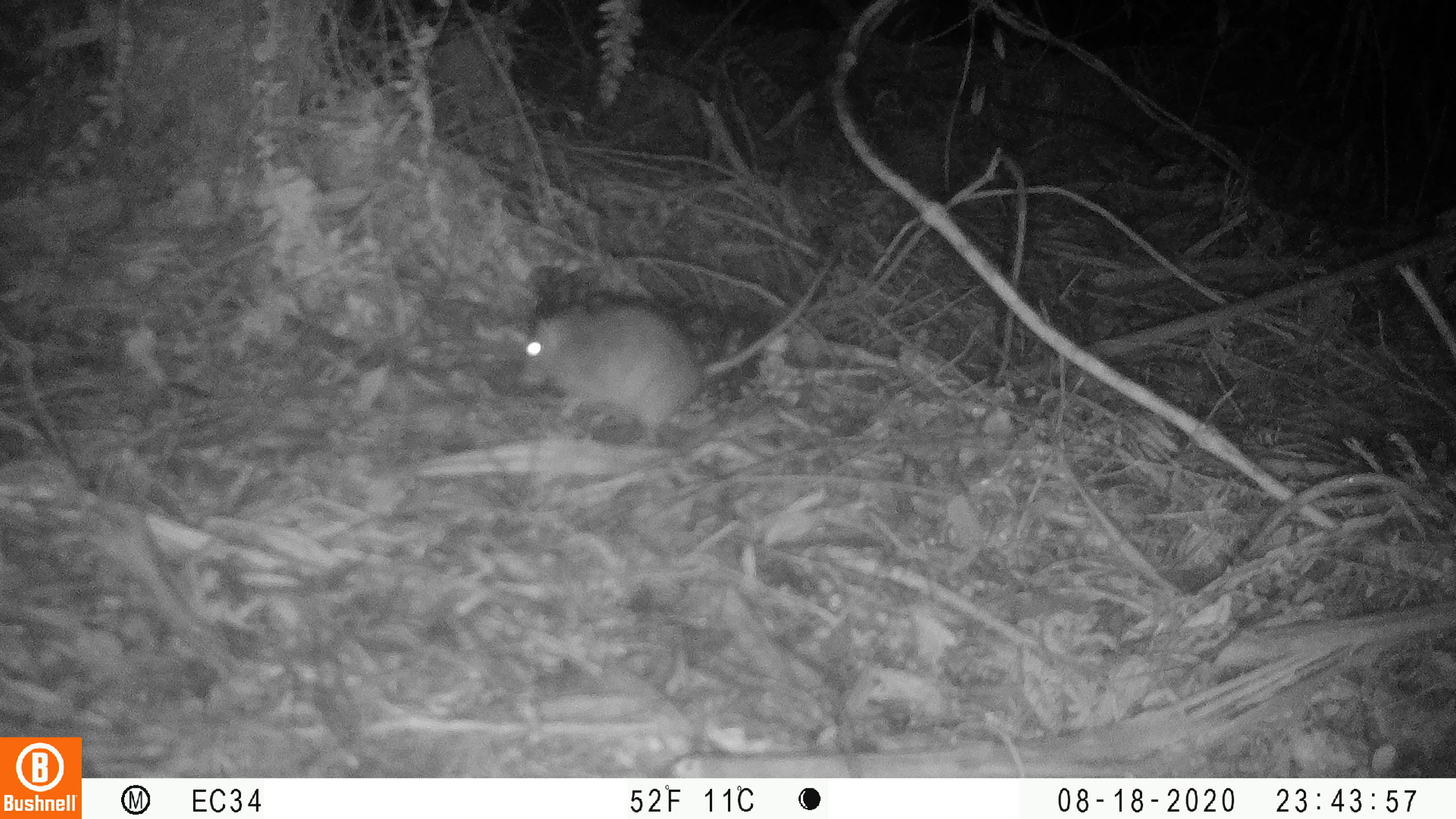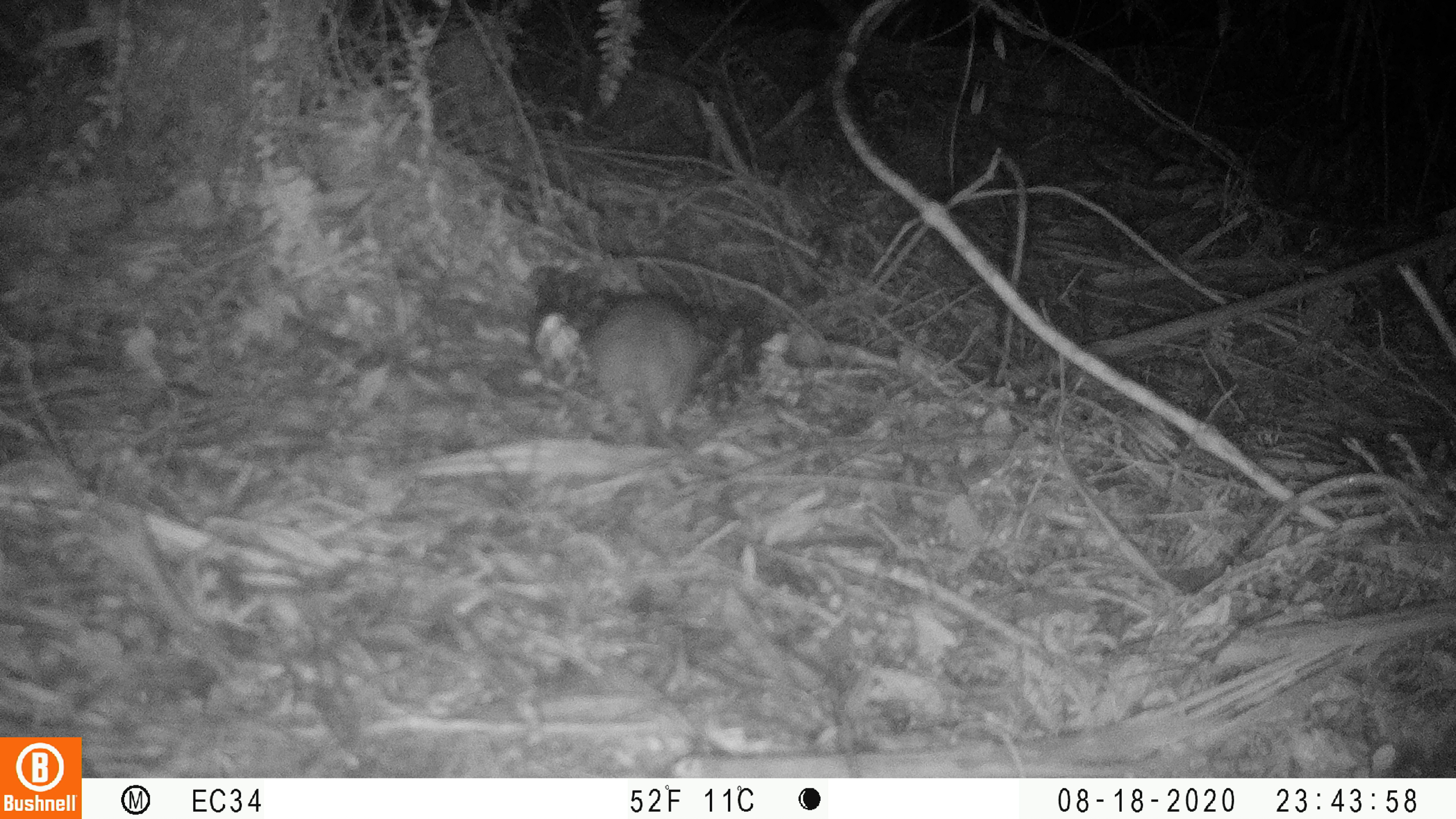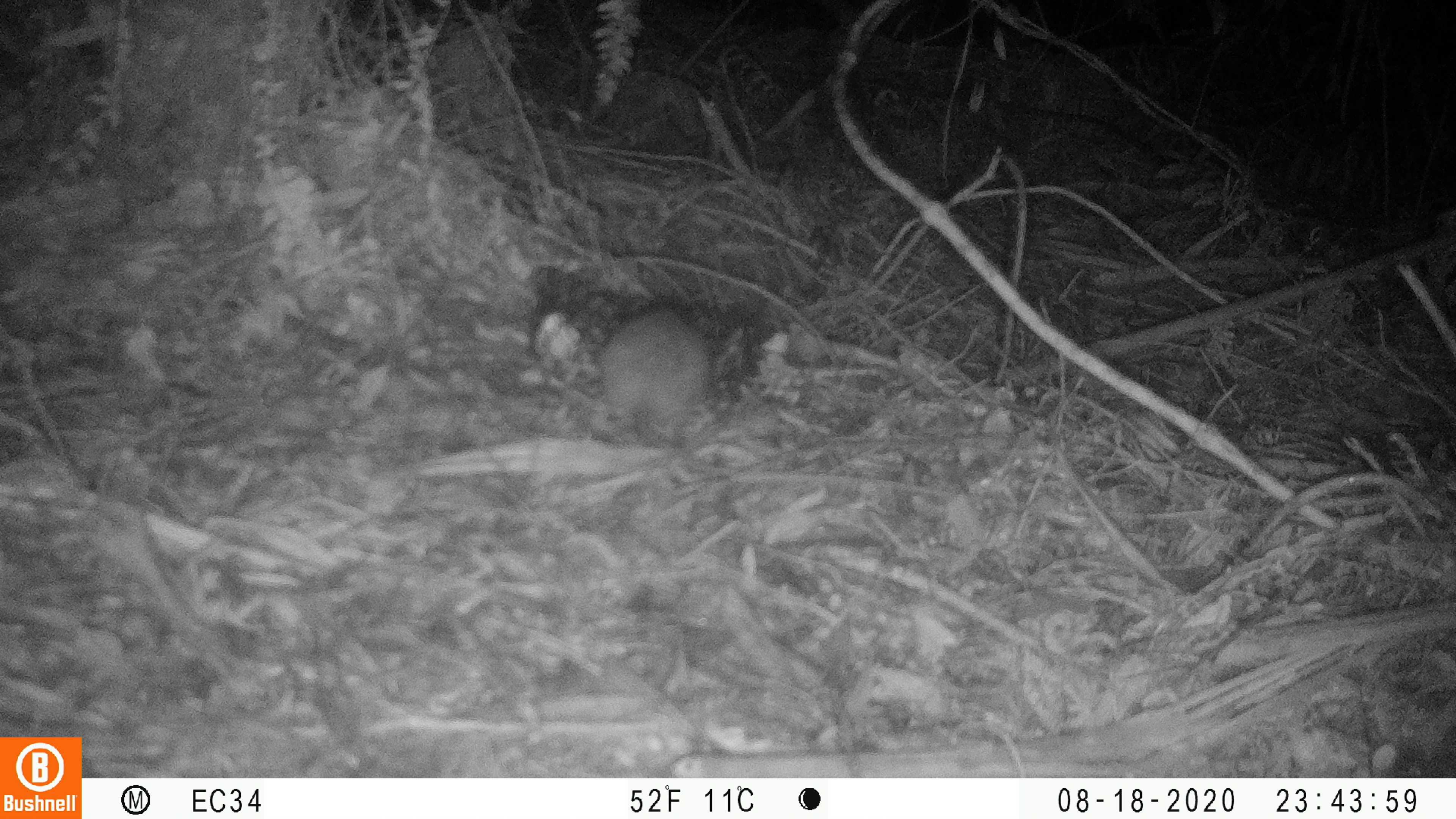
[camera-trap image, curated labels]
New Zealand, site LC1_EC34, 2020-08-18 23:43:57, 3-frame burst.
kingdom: Animalia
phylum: Chordata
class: Mammalia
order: Rodentia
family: Muridae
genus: Rattus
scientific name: Rattus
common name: rat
Rat (Rattus).